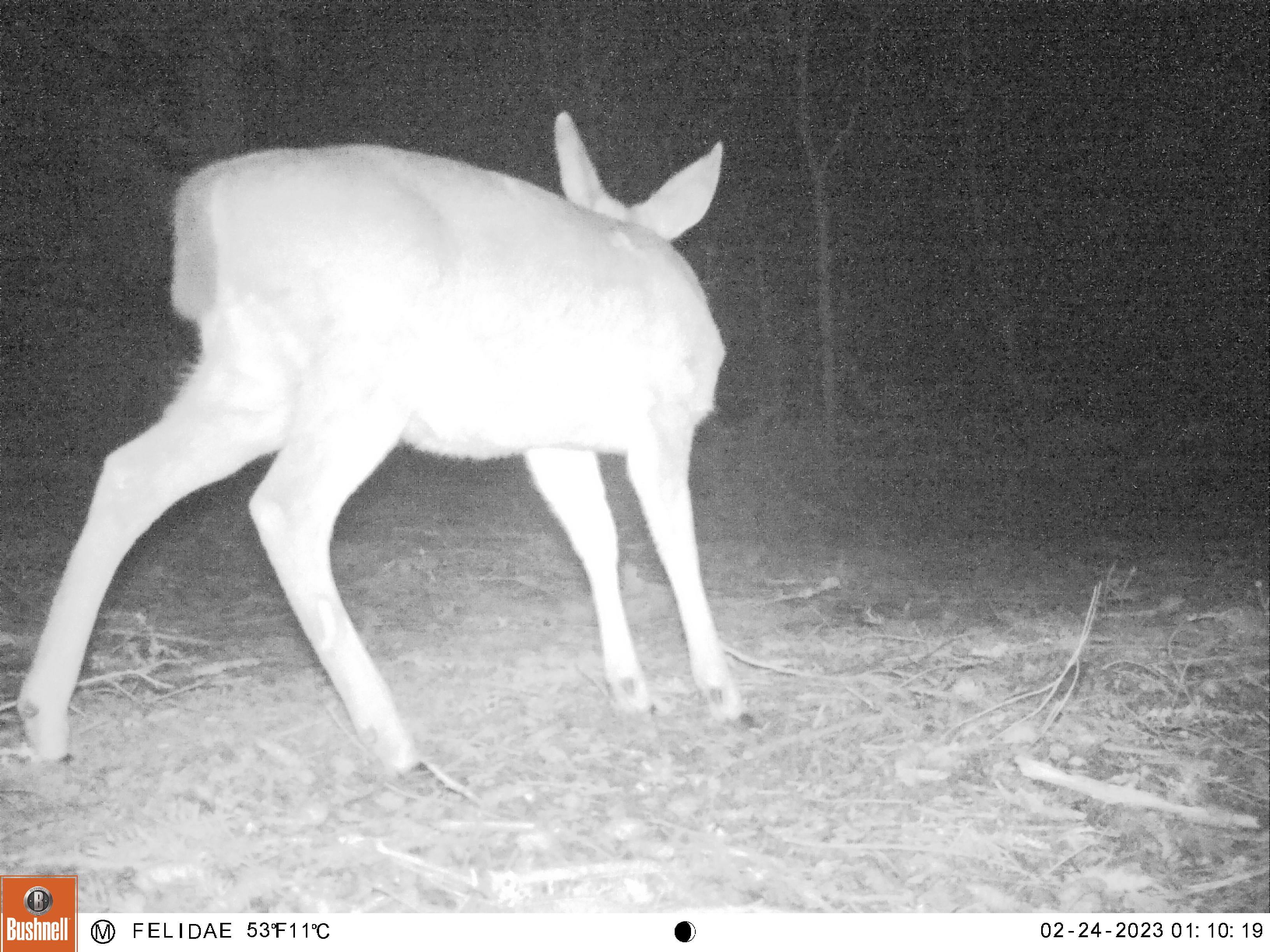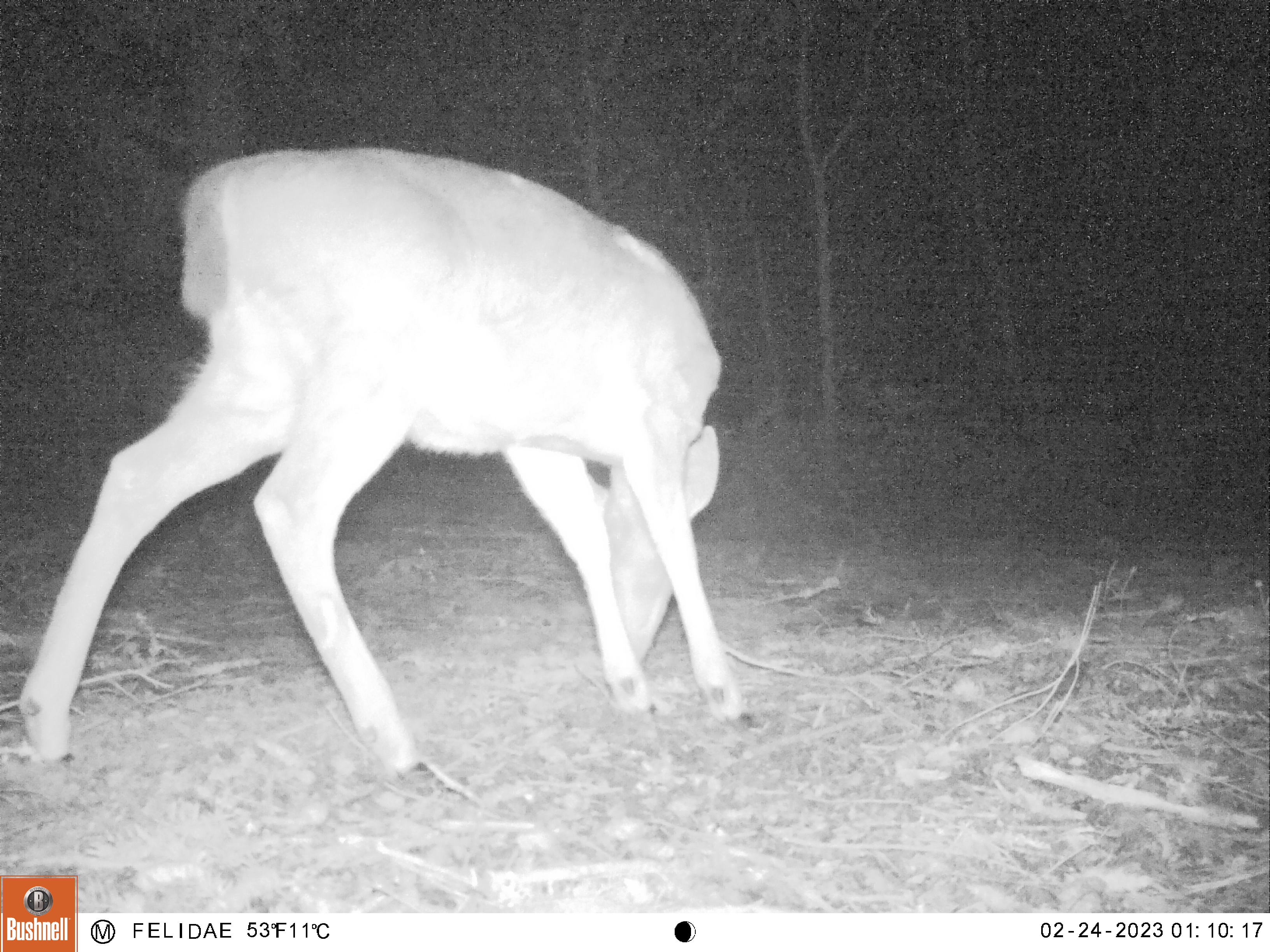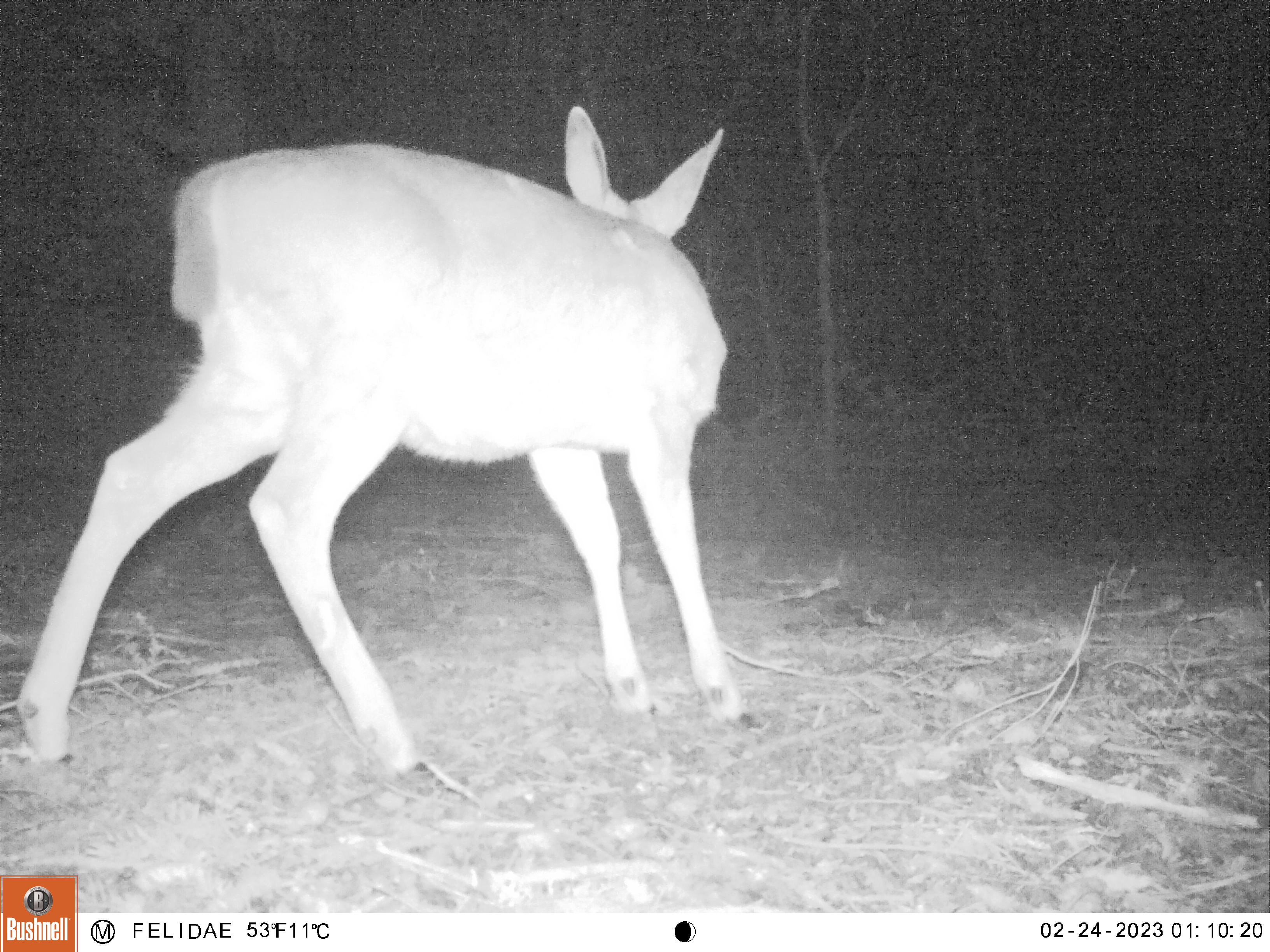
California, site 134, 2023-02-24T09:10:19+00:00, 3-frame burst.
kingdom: Animalia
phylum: Chordata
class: Mammalia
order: Artiodactyla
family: Cervidae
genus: Odocoileus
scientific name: Odocoileus hemionus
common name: mule deer